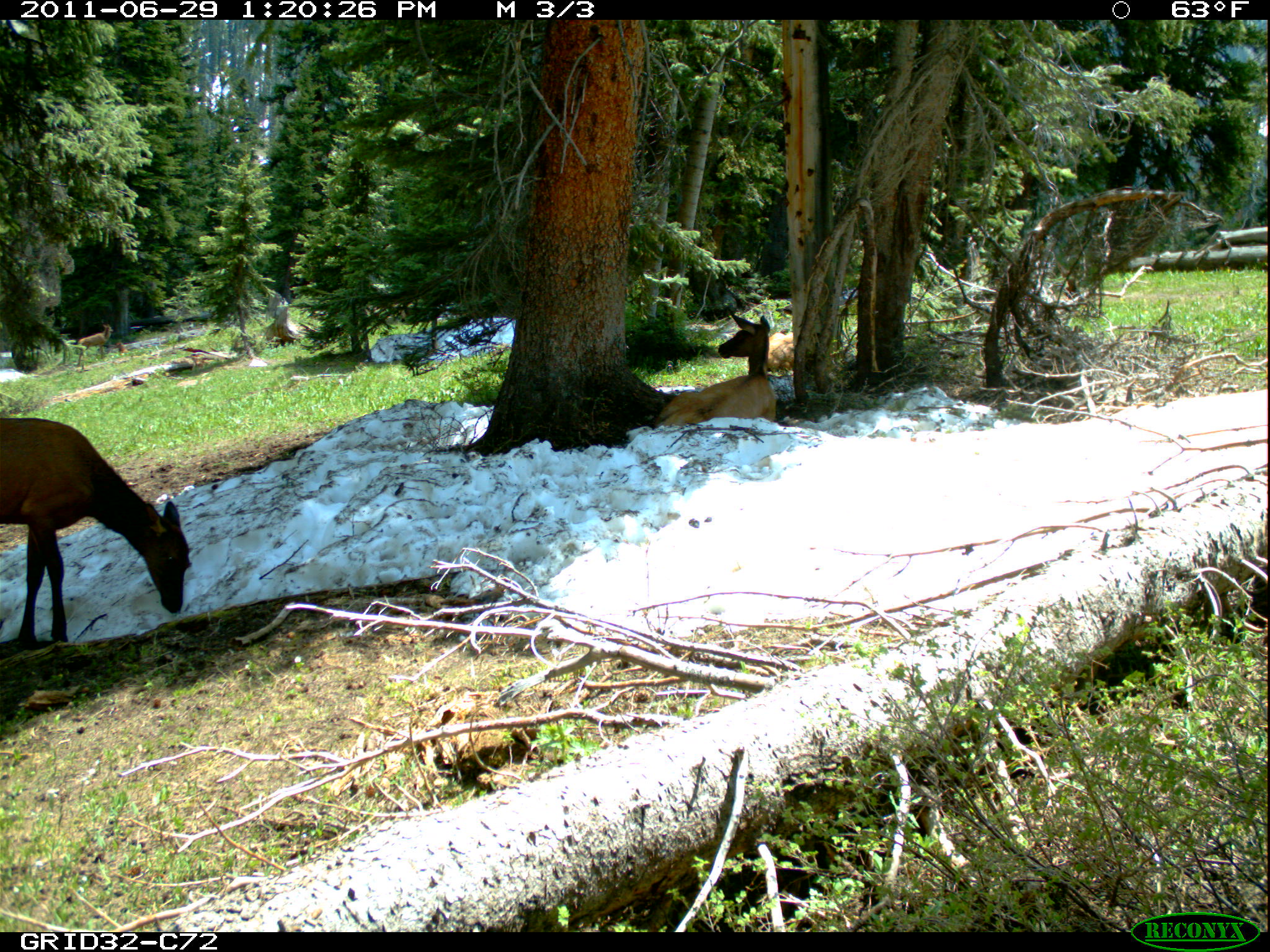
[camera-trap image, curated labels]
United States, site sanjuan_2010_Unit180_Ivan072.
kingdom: Animalia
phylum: Chordata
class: Mammalia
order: Artiodactyla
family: Cervidae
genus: Cervus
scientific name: Cervus elaphus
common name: red deer